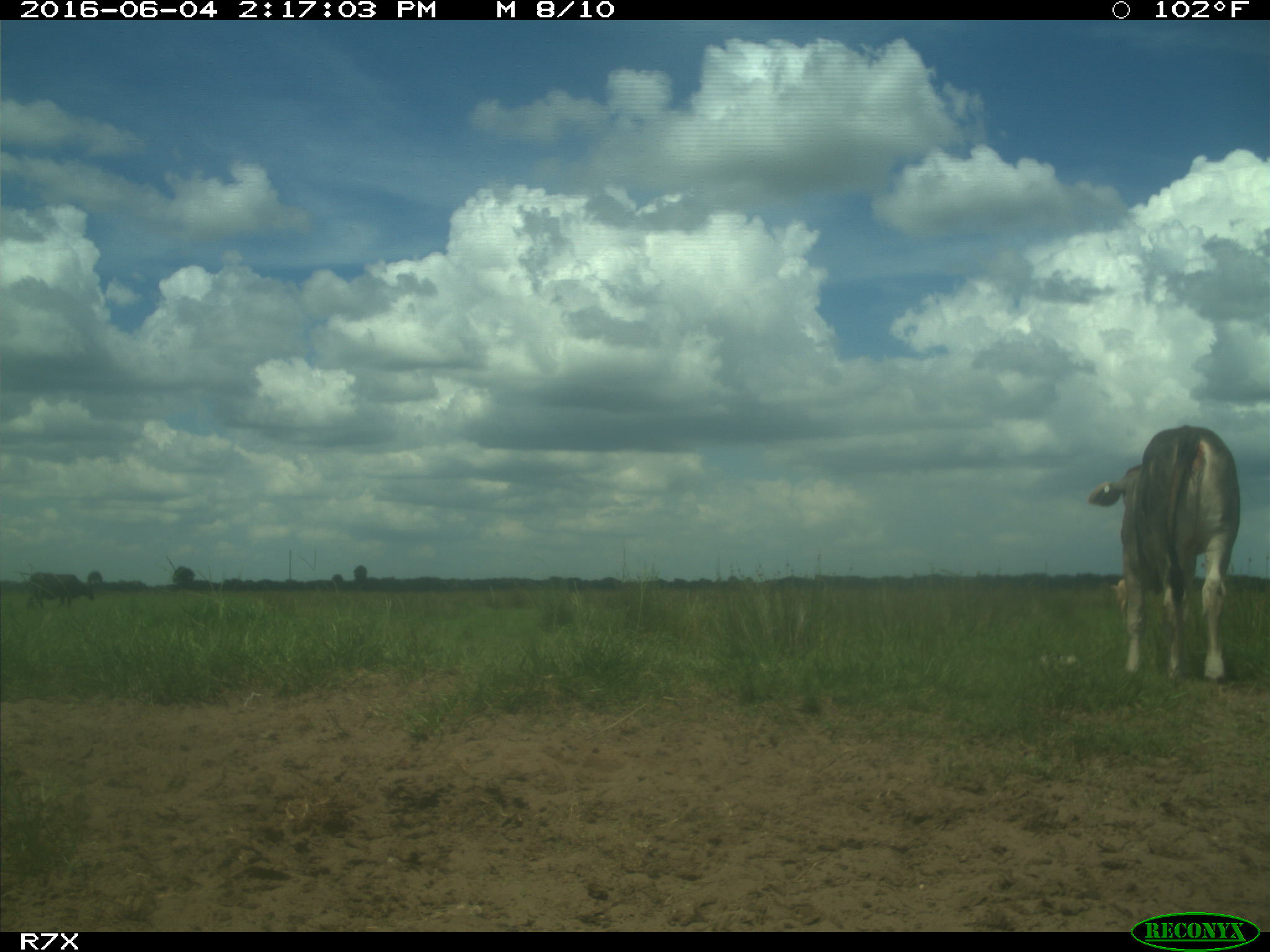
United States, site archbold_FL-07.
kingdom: Animalia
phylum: Chordata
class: Mammalia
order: Artiodactyla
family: Bovidae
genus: Bos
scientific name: Bos taurus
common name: domestic cow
Bos taurus (domestic cow).